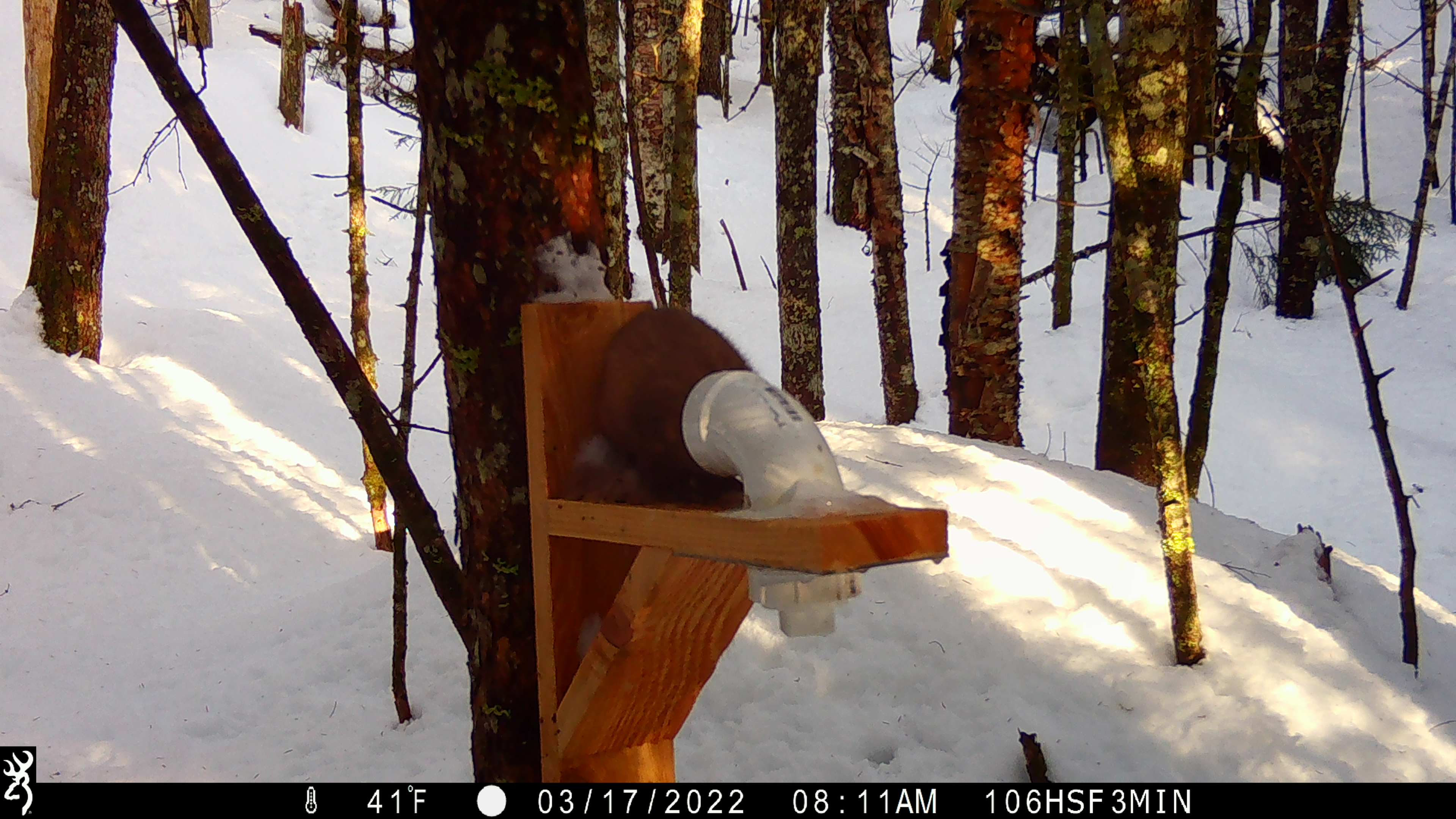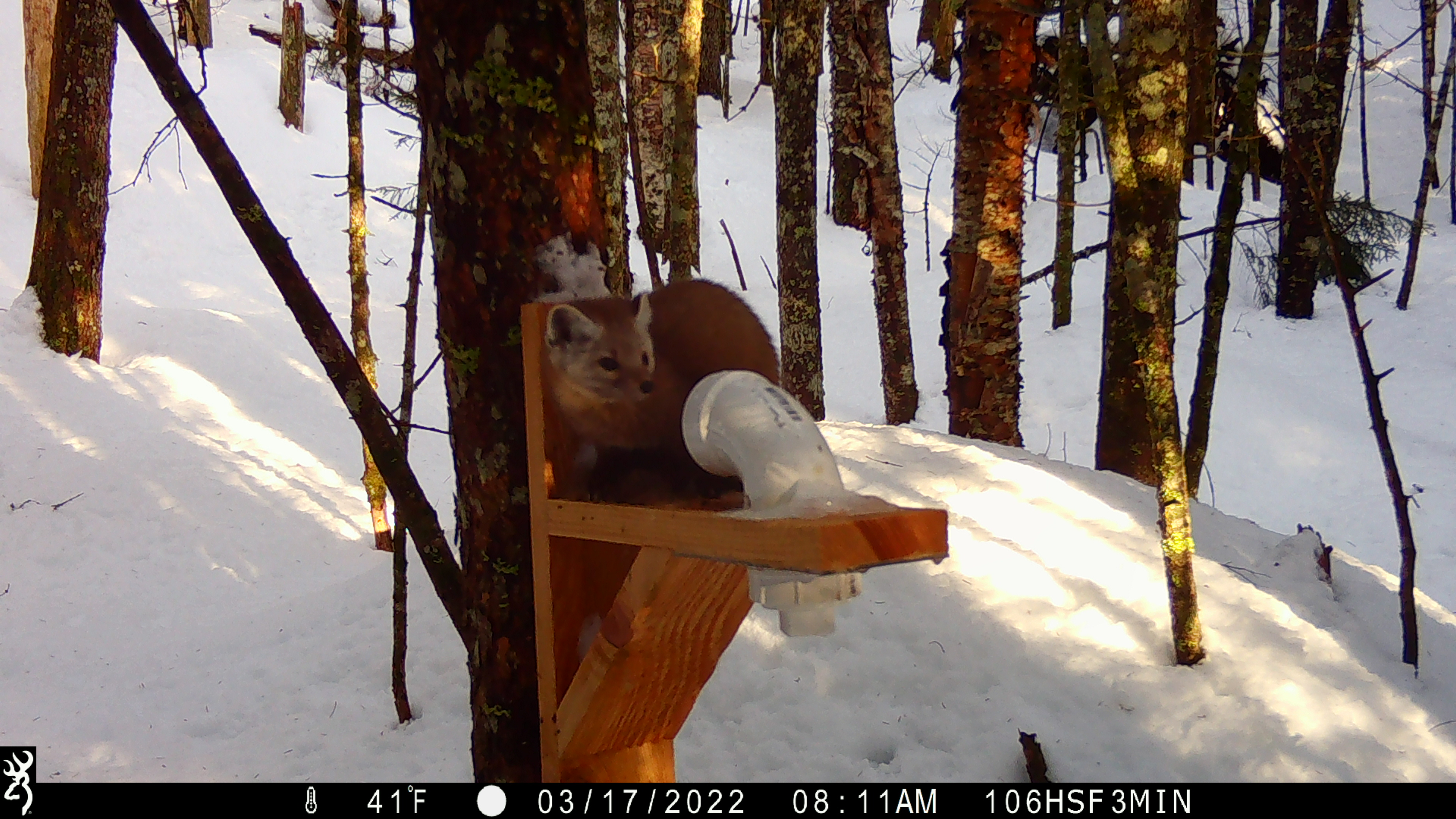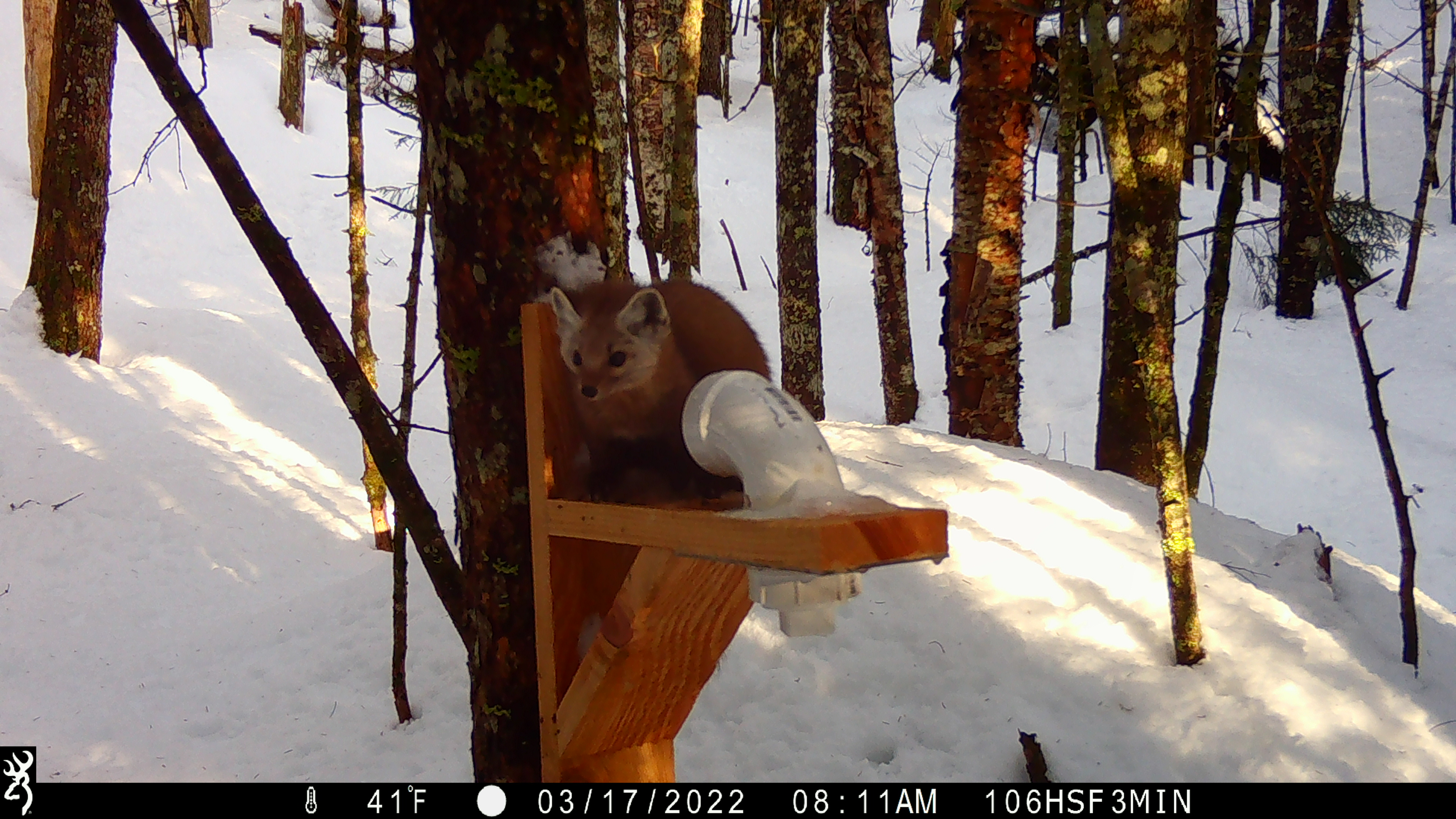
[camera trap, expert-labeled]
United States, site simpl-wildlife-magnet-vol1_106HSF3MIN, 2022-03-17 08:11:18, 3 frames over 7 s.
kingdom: Animalia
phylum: Chordata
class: Mammalia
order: Carnivora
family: Mustelidae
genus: Martes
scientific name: Martes americana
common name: american marten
American marten (Martes americana).